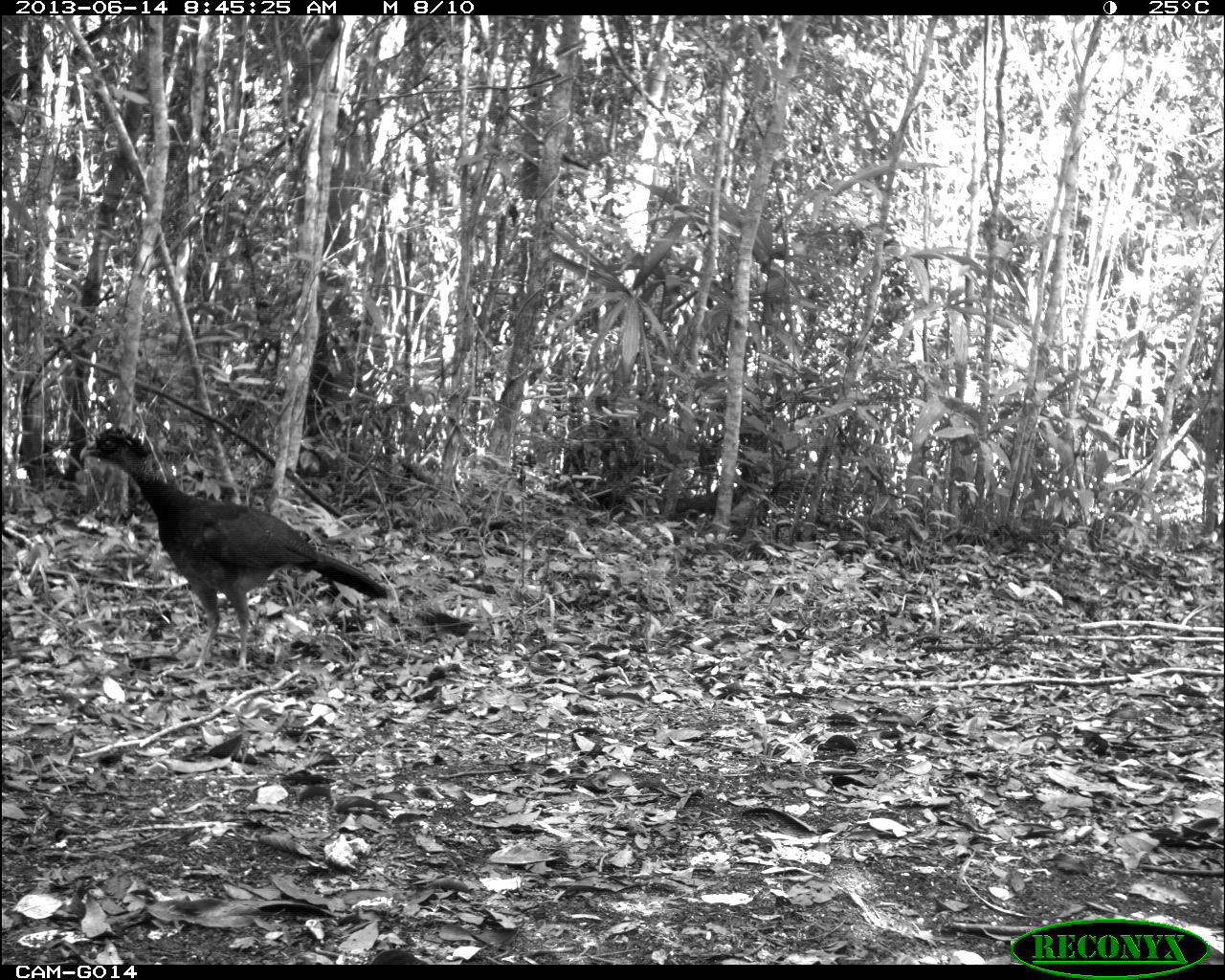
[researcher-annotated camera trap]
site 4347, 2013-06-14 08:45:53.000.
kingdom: Animalia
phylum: Chordata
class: Aves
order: Galliformes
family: Cracidae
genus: Crax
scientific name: Crax rubra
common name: great curassow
Crax rubra (great curassow), count 1, sex female.